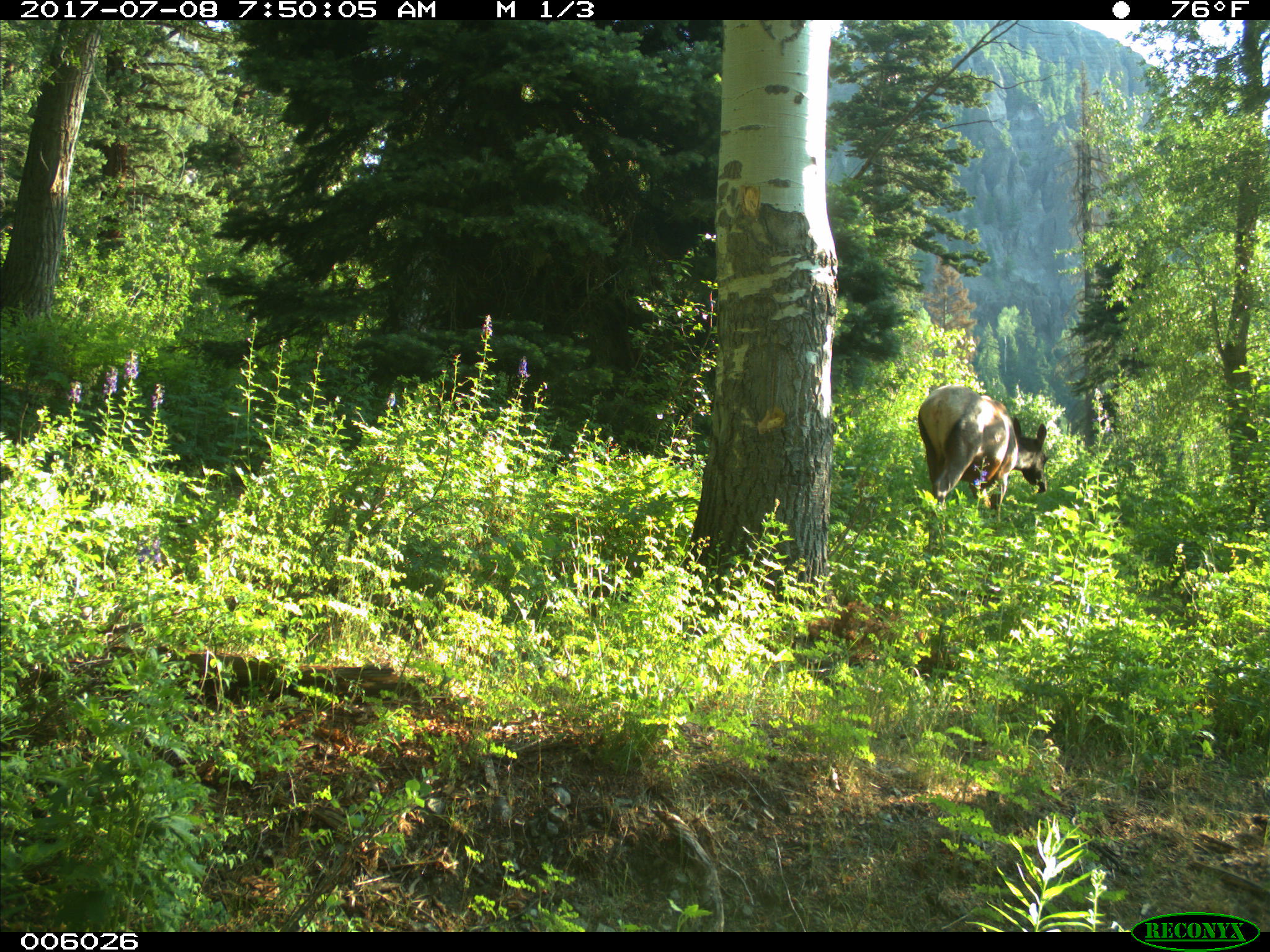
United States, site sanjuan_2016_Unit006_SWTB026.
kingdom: Animalia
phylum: Chordata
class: Mammalia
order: Artiodactyla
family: Cervidae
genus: Cervus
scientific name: Cervus elaphus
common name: red deer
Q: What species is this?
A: Cervus elaphus (red deer).